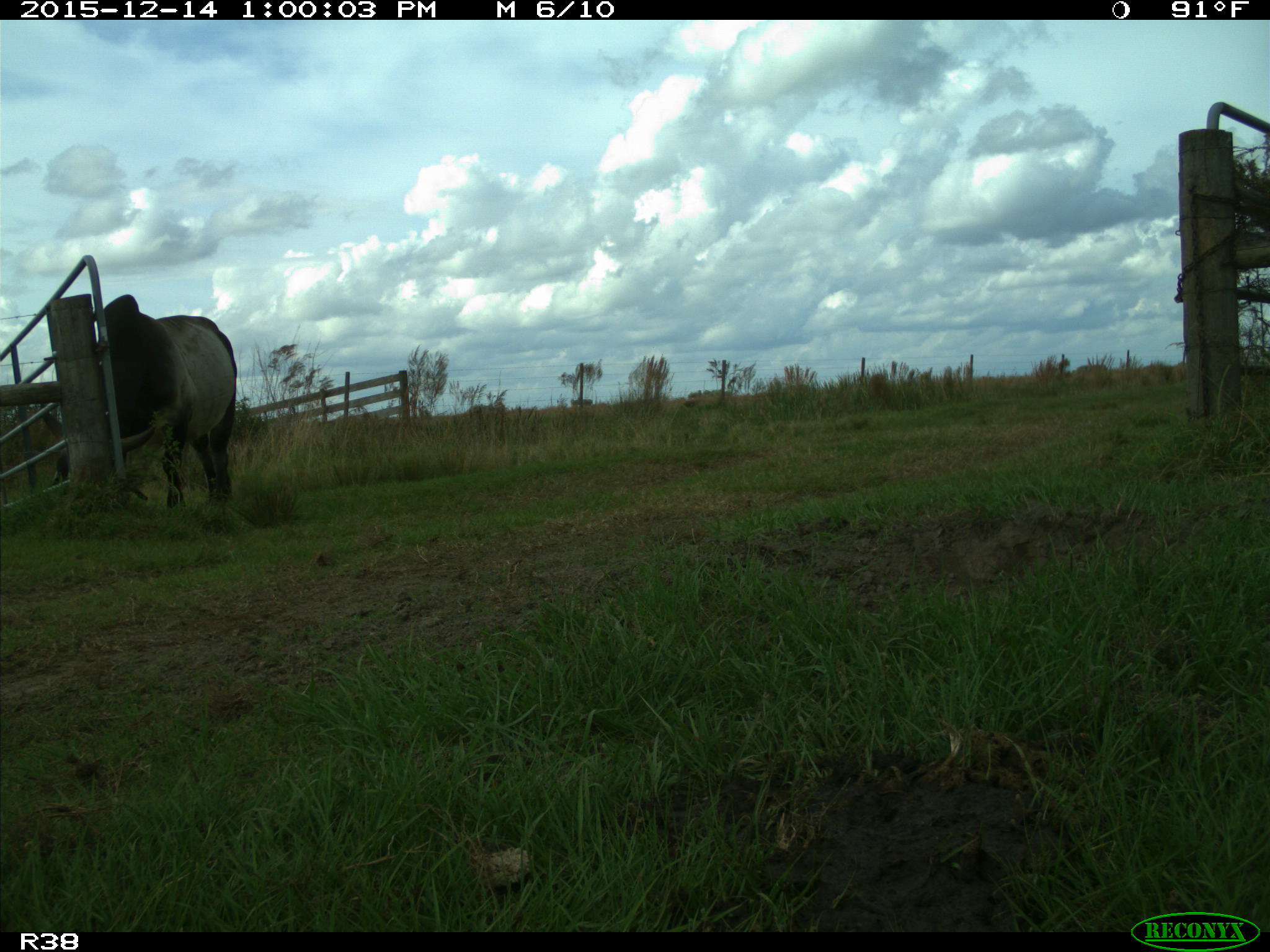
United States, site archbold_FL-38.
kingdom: Animalia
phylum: Chordata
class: Mammalia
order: Artiodactyla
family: Bovidae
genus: Bos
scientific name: Bos taurus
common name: domestic cow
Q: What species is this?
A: Bos taurus (domestic cow).